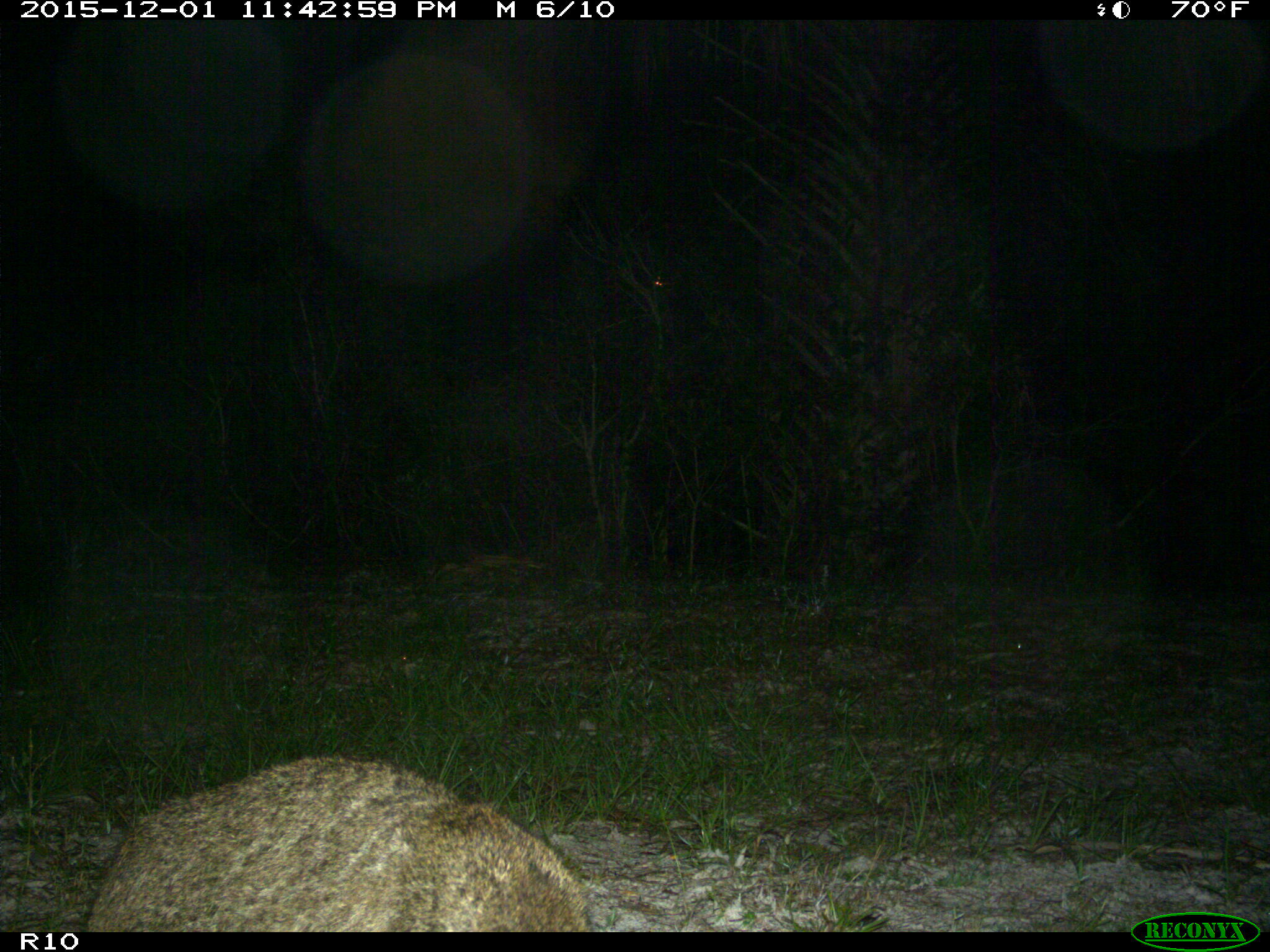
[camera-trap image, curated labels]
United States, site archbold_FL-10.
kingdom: Animalia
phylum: Chordata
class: Mammalia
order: Carnivora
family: Felidae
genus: Lynx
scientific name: Lynx rufus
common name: bobcat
Lynx rufus (bobcat).